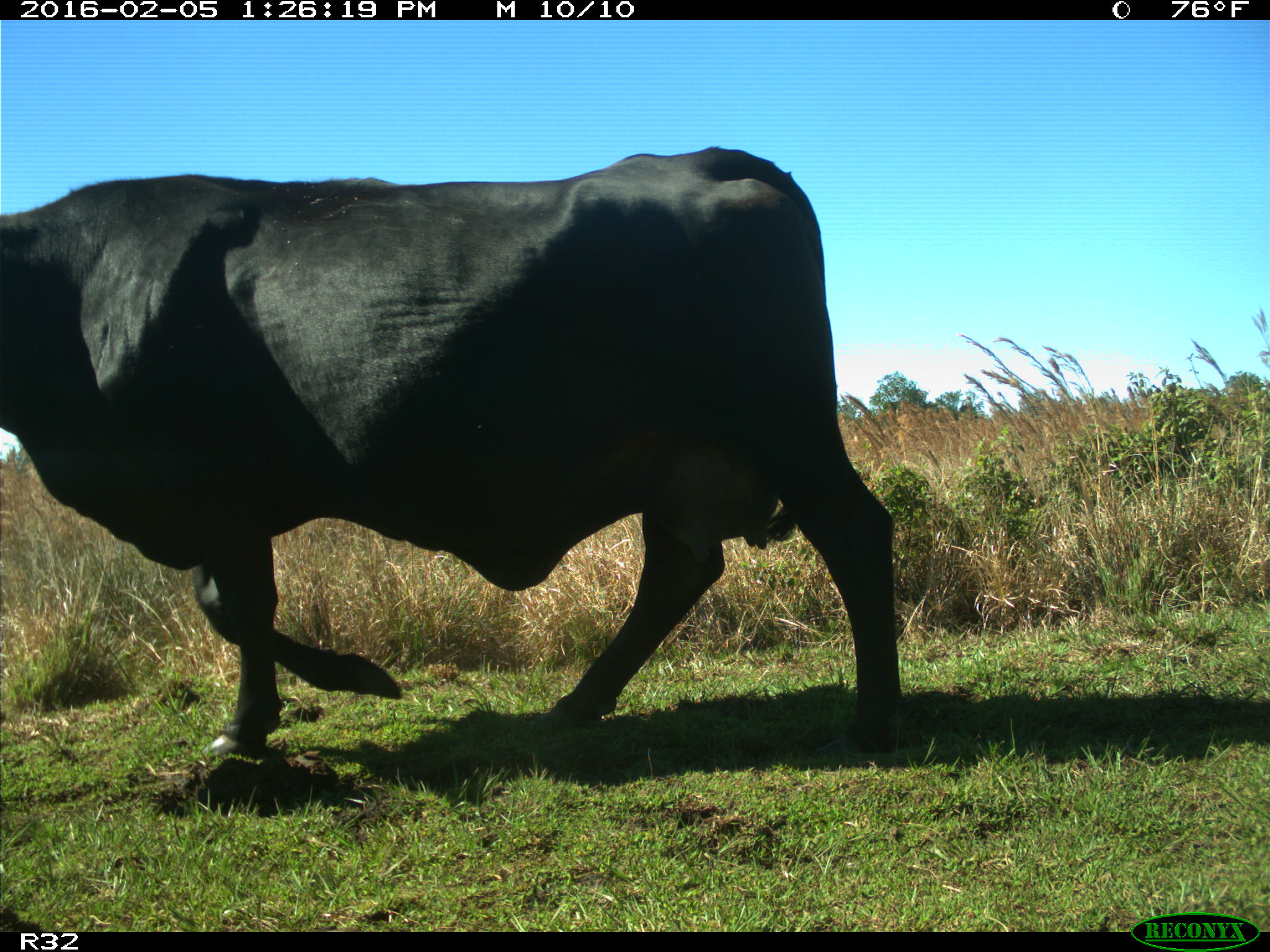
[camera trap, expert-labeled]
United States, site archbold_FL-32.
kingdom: Animalia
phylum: Chordata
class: Mammalia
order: Artiodactyla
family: Bovidae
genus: Bos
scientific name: Bos taurus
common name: domestic cow